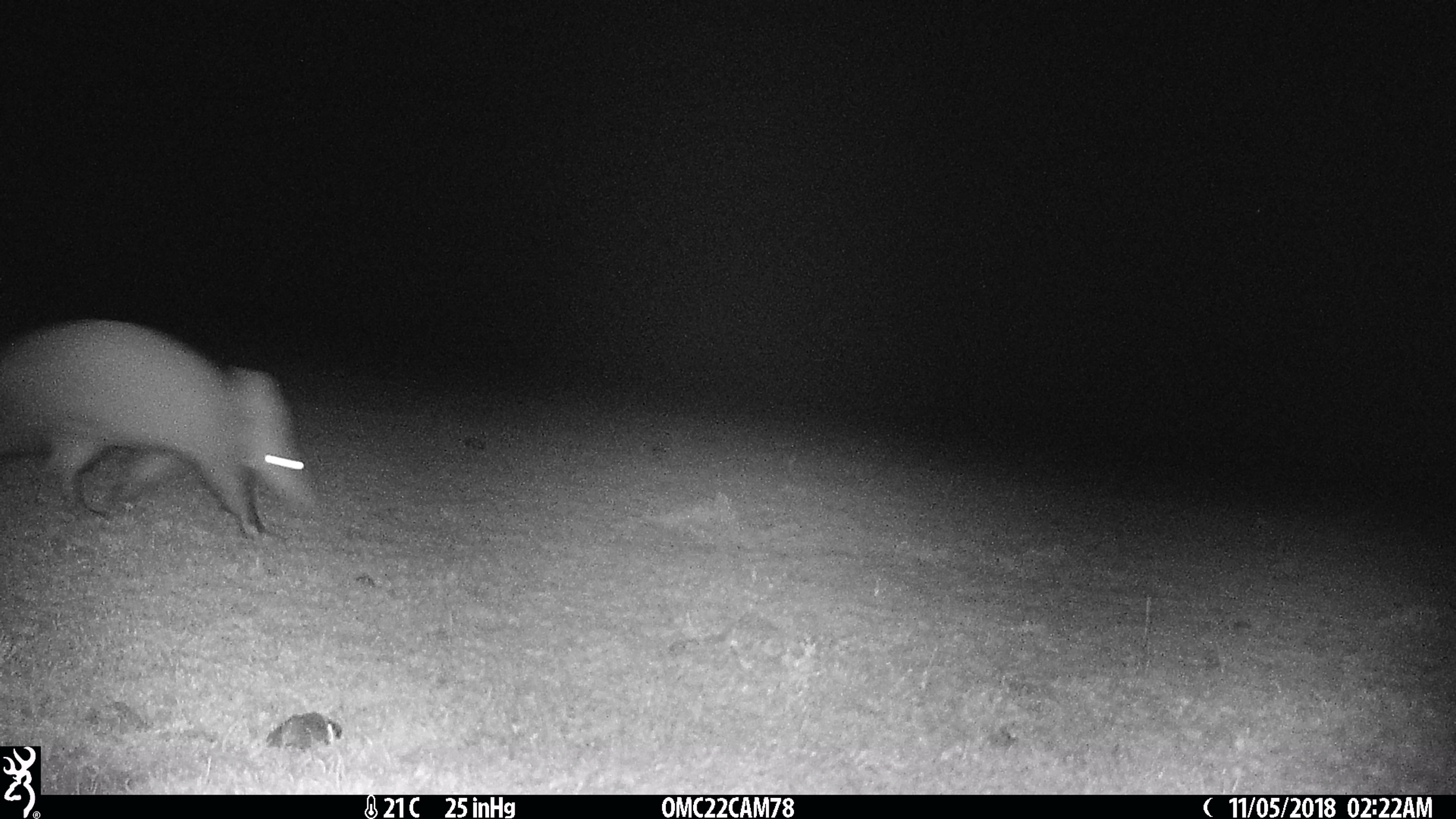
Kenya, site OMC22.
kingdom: Animalia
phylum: Chordata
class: Mammalia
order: Tubulidentata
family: Orycteropodidae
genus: Orycteropus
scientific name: Orycteropus afer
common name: aardvark